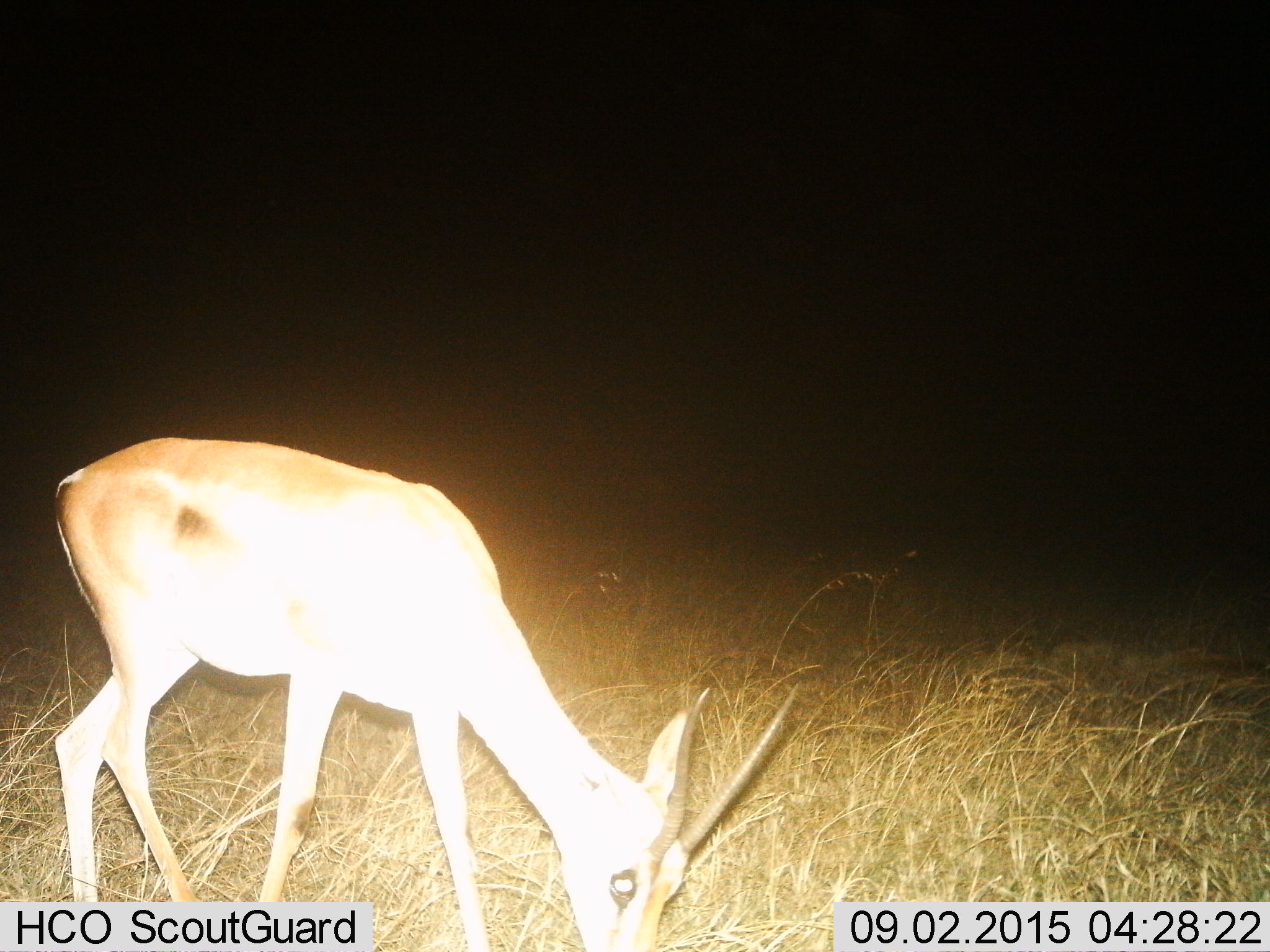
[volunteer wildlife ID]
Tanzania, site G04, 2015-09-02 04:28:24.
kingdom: Animalia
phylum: Chordata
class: Mammalia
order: Artiodactyla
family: Bovidae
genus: Nanger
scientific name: Nanger granti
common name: grant's gazelle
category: gazellegrants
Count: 1.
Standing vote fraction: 12%.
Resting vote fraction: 0%.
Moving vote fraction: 6%.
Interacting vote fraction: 0%.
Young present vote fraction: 0%.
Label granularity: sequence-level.